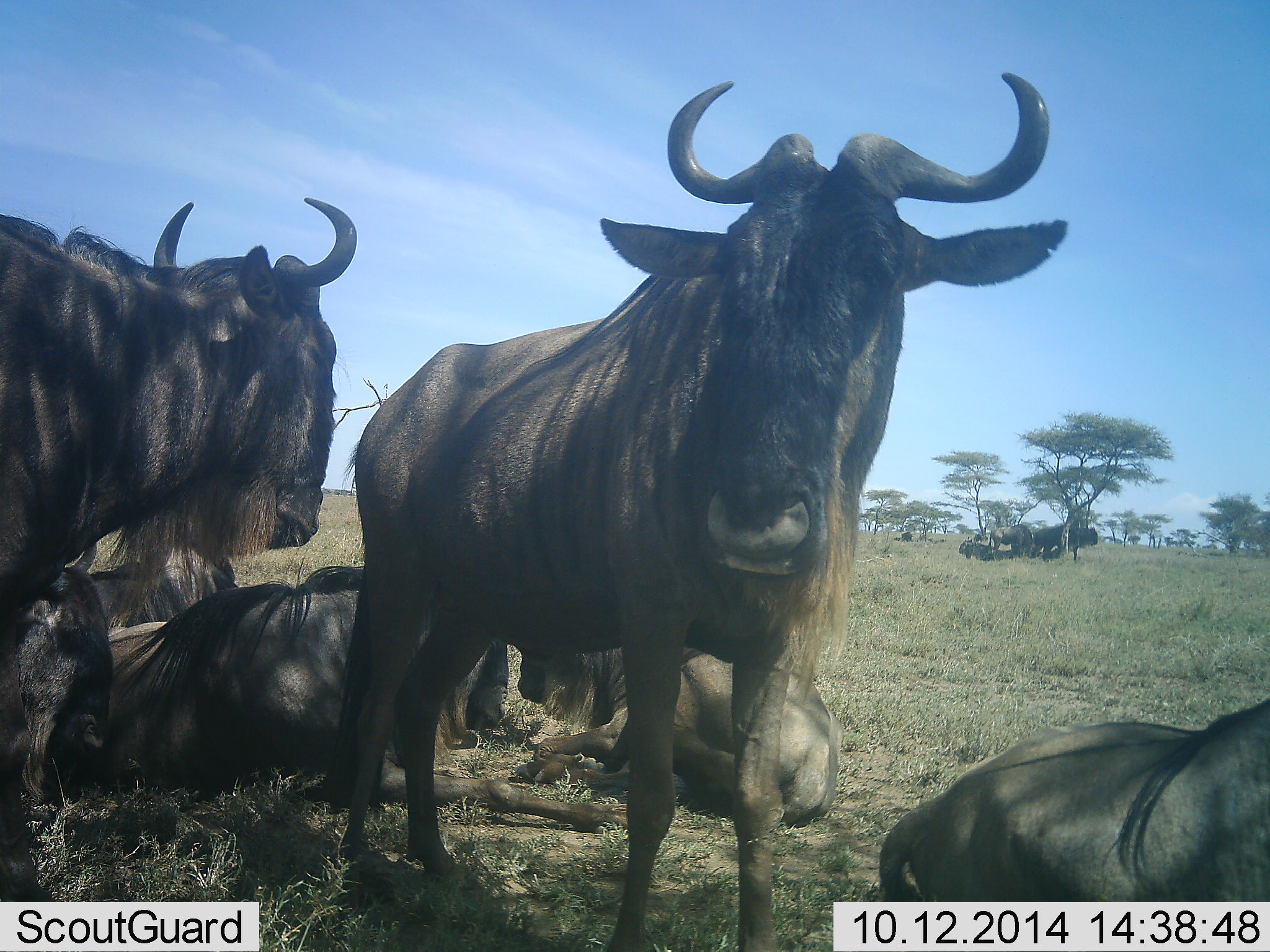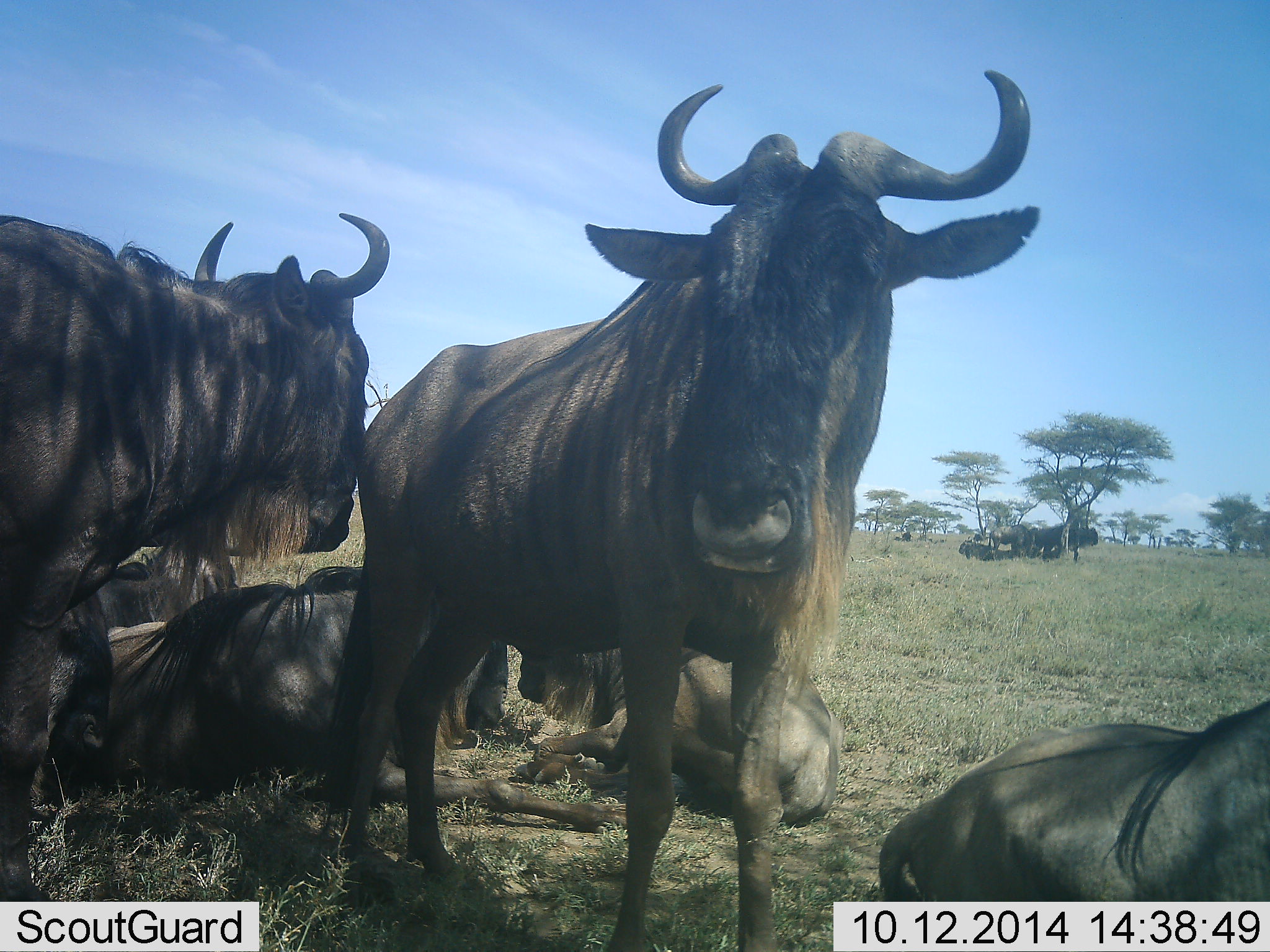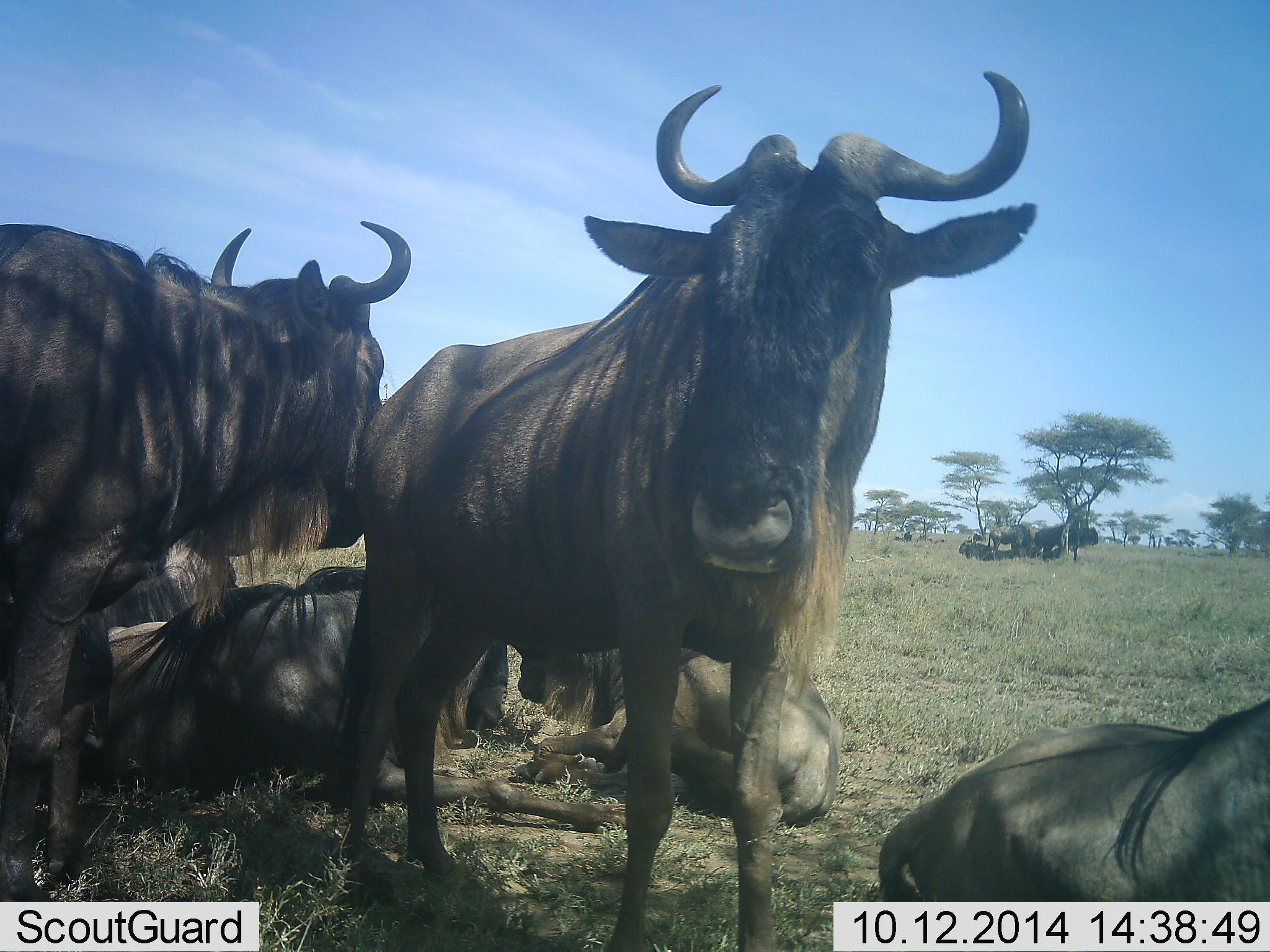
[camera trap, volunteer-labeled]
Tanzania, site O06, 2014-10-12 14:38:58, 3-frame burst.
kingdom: Animalia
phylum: Chordata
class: Mammalia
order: Artiodactyla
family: Bovidae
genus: Connochaetes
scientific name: Connochaetes taurinus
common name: blue wildebeest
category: wildebeest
Wildebeest (blue wildebeest) (Connochaetes taurinus), count 11-50. Behavior (volunteer vote fractions): standing 80%, resting 100%, moving 0%, interacting 10%. Young present (vote fraction): 10%. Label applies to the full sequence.